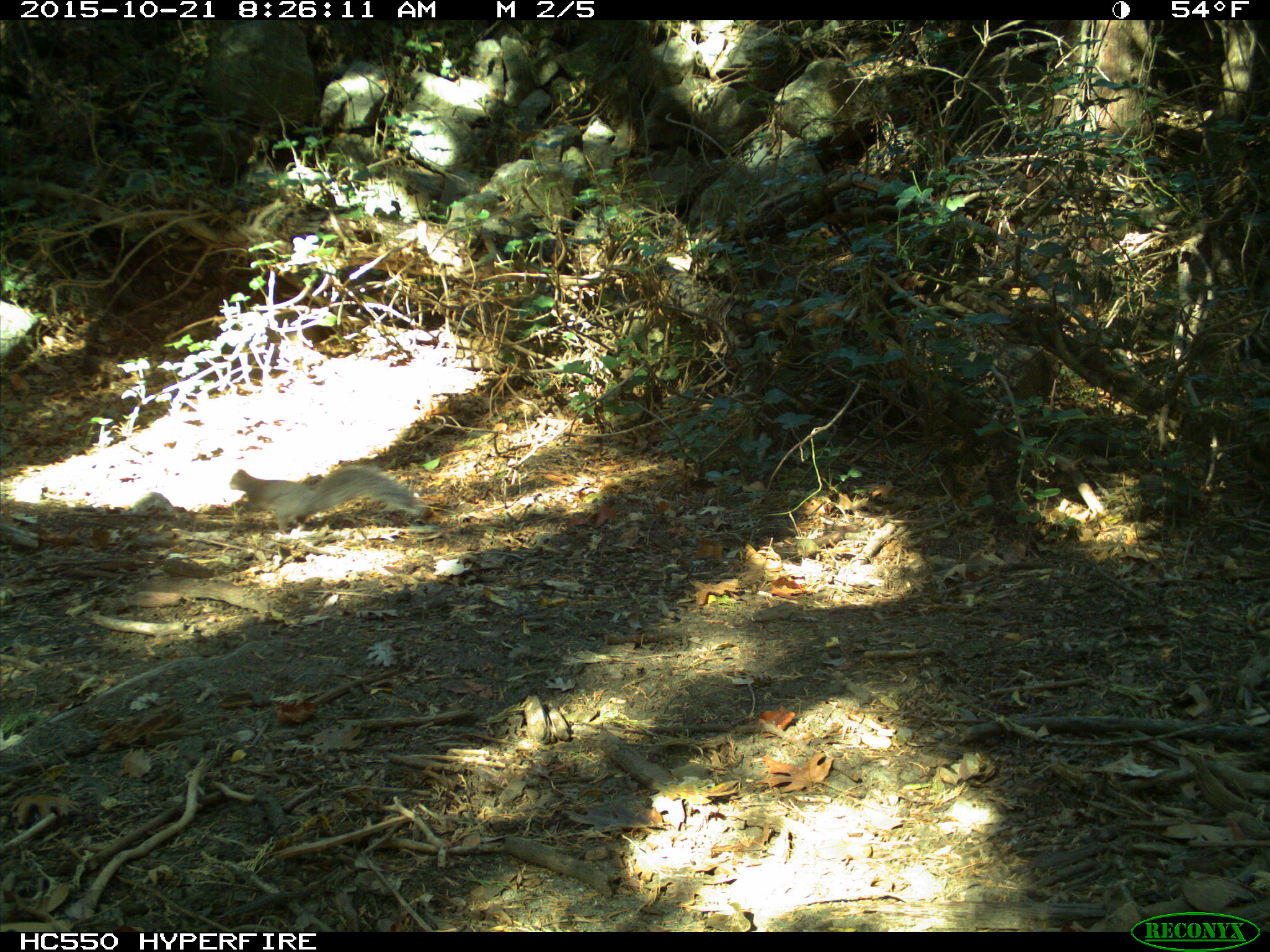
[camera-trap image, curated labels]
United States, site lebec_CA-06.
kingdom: Animalia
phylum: Chordata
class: Mammalia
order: Rodentia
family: Sciuridae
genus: Sciurus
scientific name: Sciurus carolinensis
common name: eastern gray squirrel